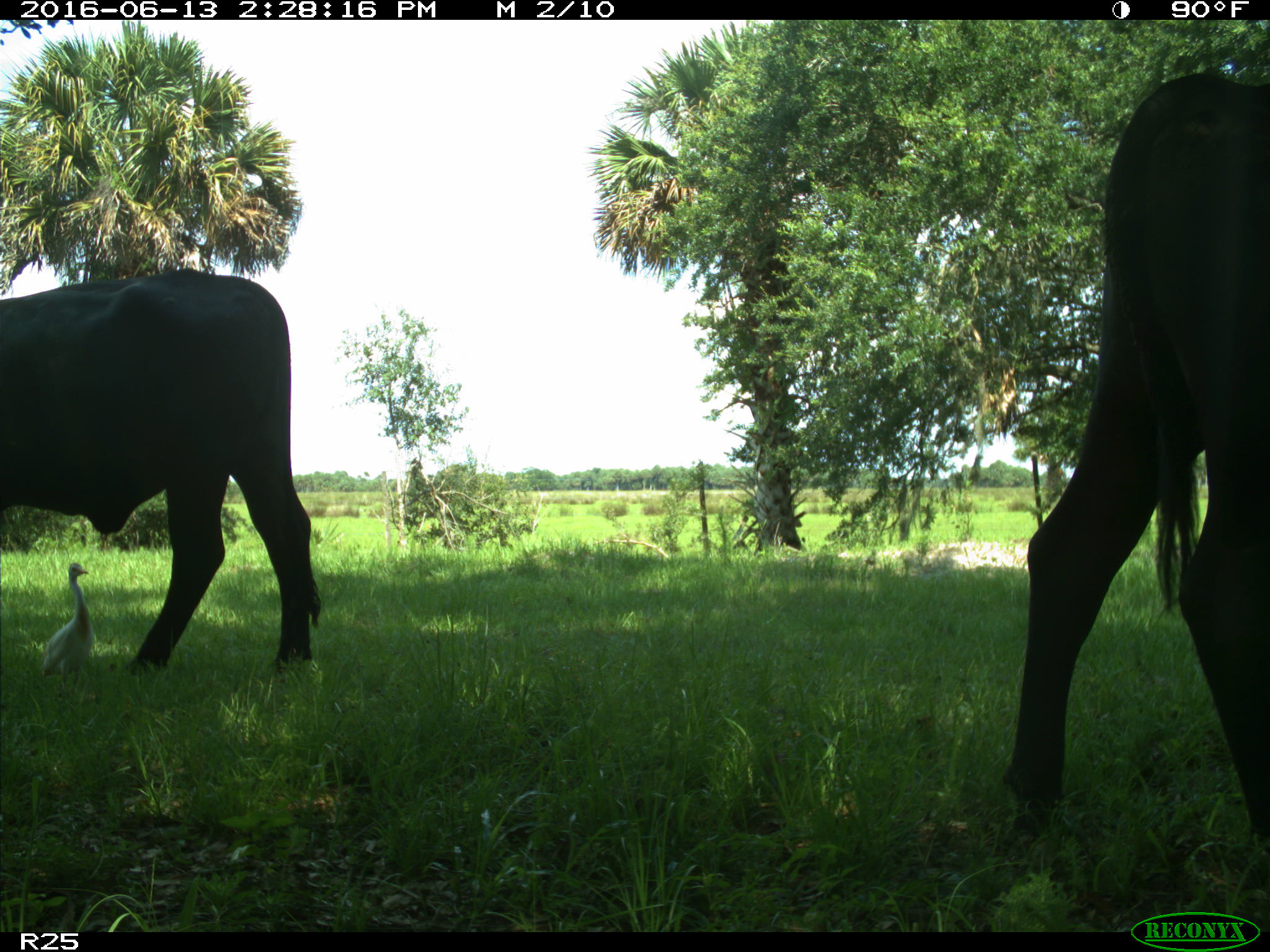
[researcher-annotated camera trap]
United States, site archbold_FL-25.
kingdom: Animalia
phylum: Chordata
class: Mammalia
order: Artiodactyla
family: Bovidae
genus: Bos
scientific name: Bos taurus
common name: domestic cow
Bos taurus (domestic cow).